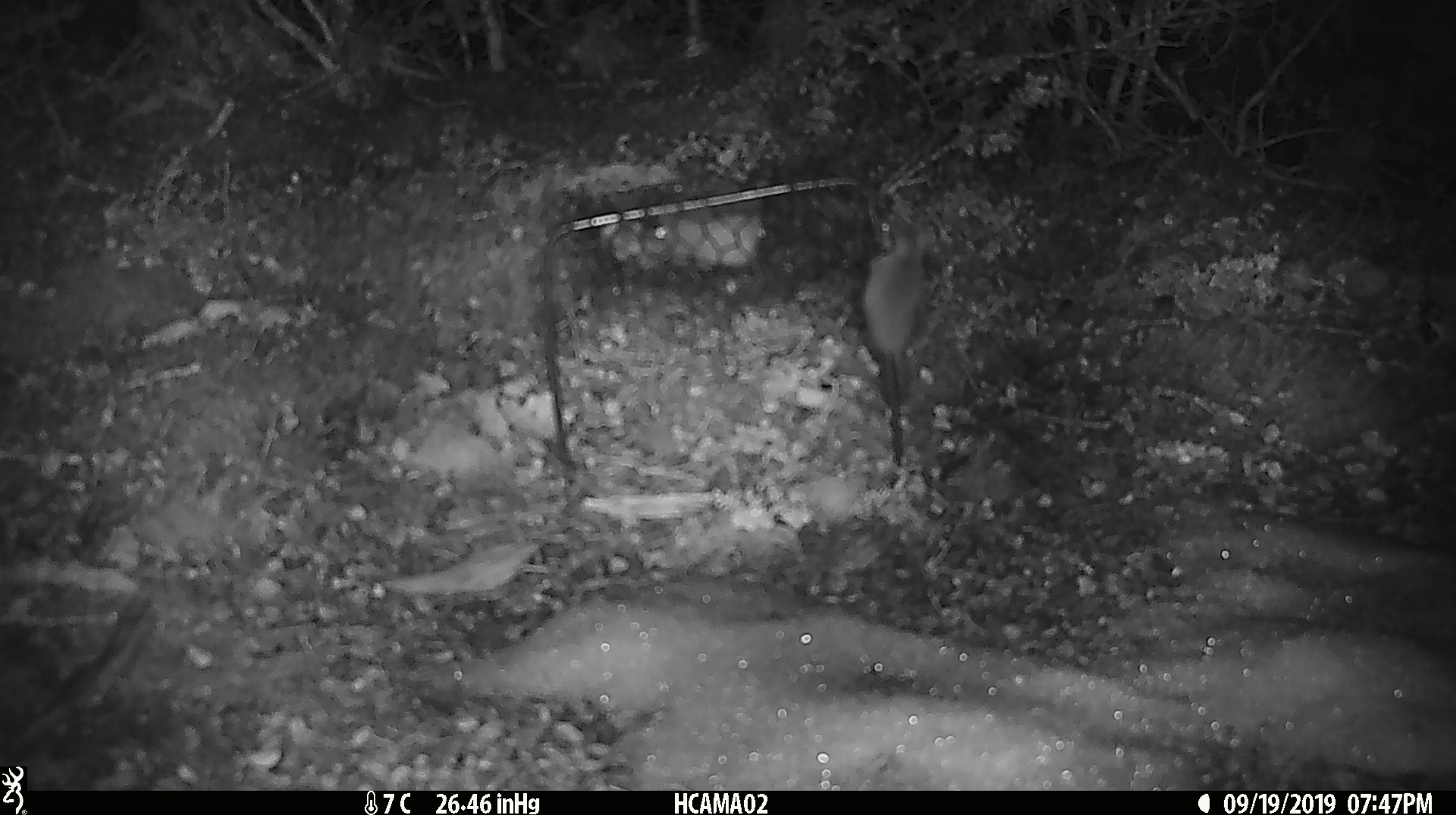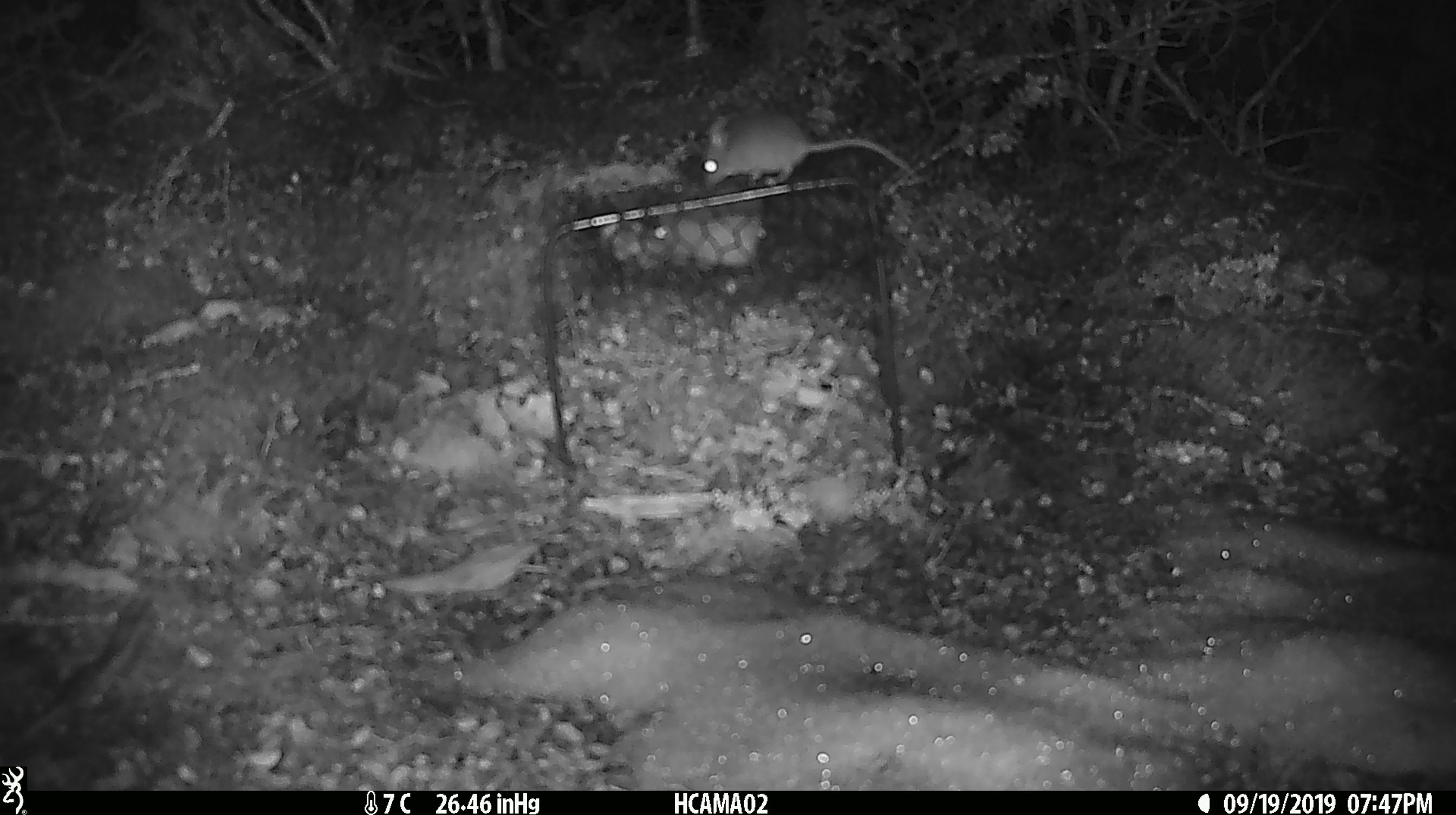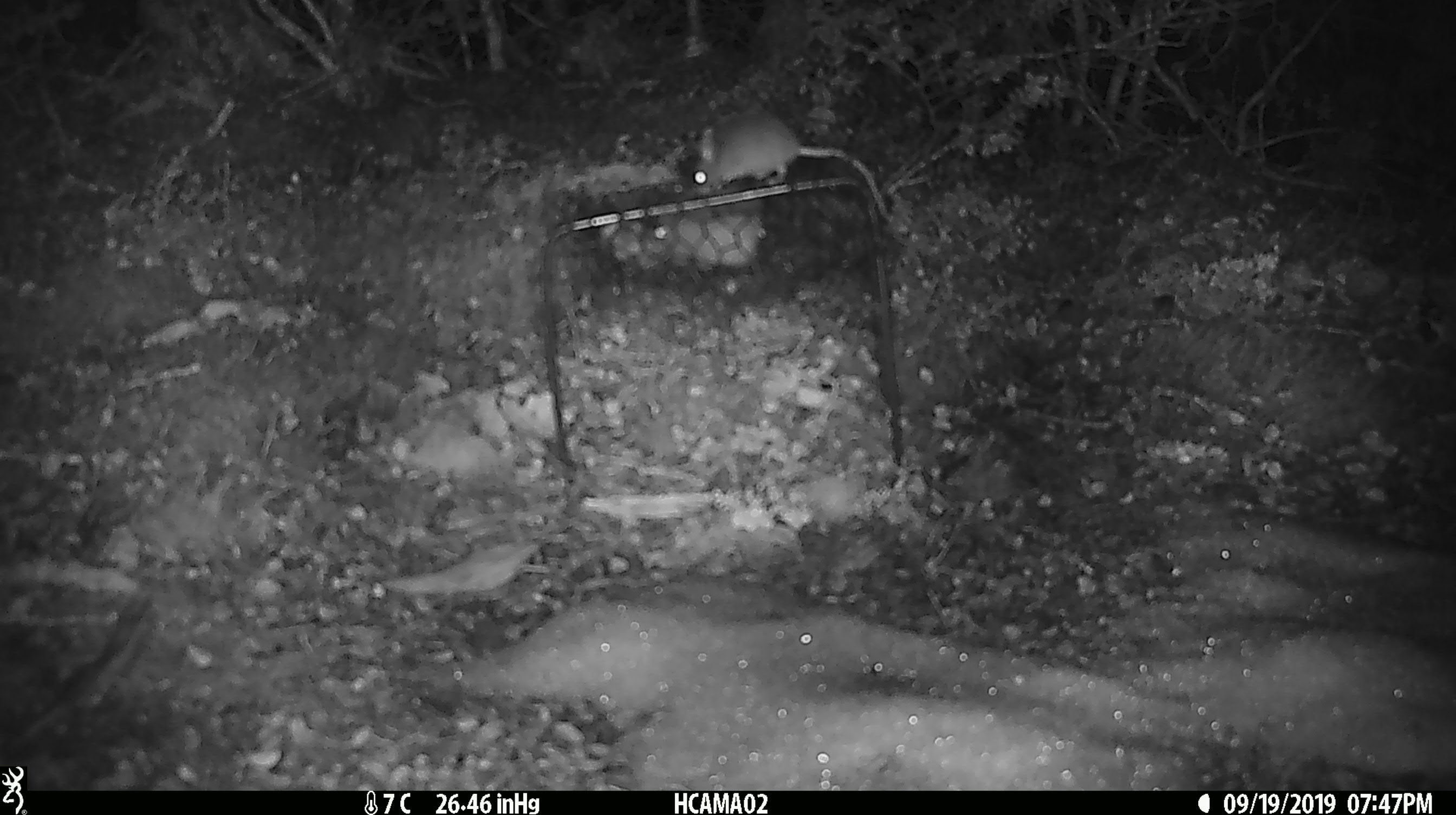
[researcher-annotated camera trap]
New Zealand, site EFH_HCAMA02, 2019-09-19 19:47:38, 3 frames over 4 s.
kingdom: Animalia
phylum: Chordata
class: Mammalia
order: Rodentia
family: Muridae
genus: Mus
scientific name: Mus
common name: mouse